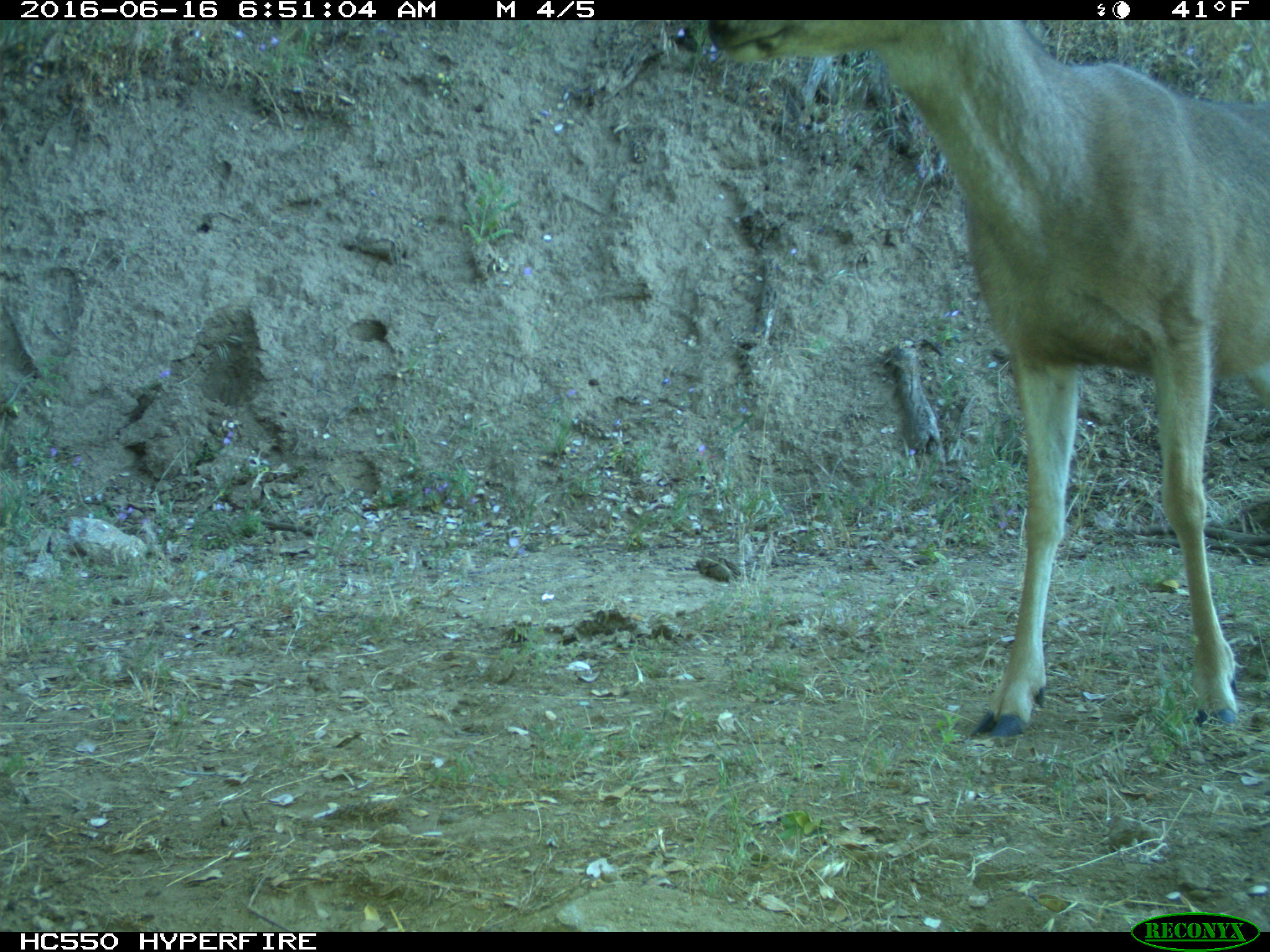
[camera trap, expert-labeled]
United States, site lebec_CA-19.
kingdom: Animalia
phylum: Chordata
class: Mammalia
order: Artiodactyla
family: Cervidae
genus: Odocoileus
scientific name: Odocoileus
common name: deer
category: unidentified deer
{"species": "unidentified deer (deer) (Odocoileus)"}